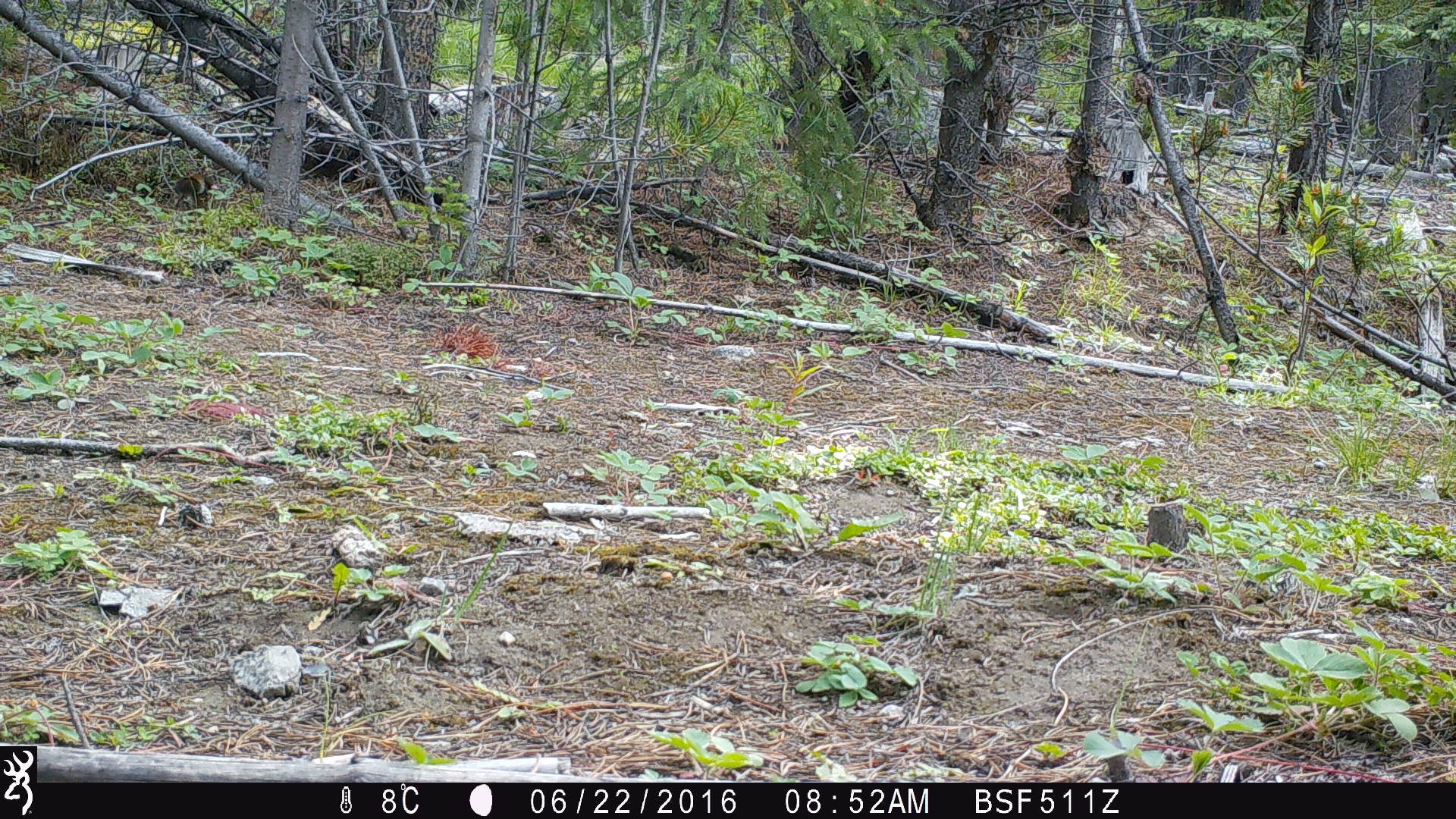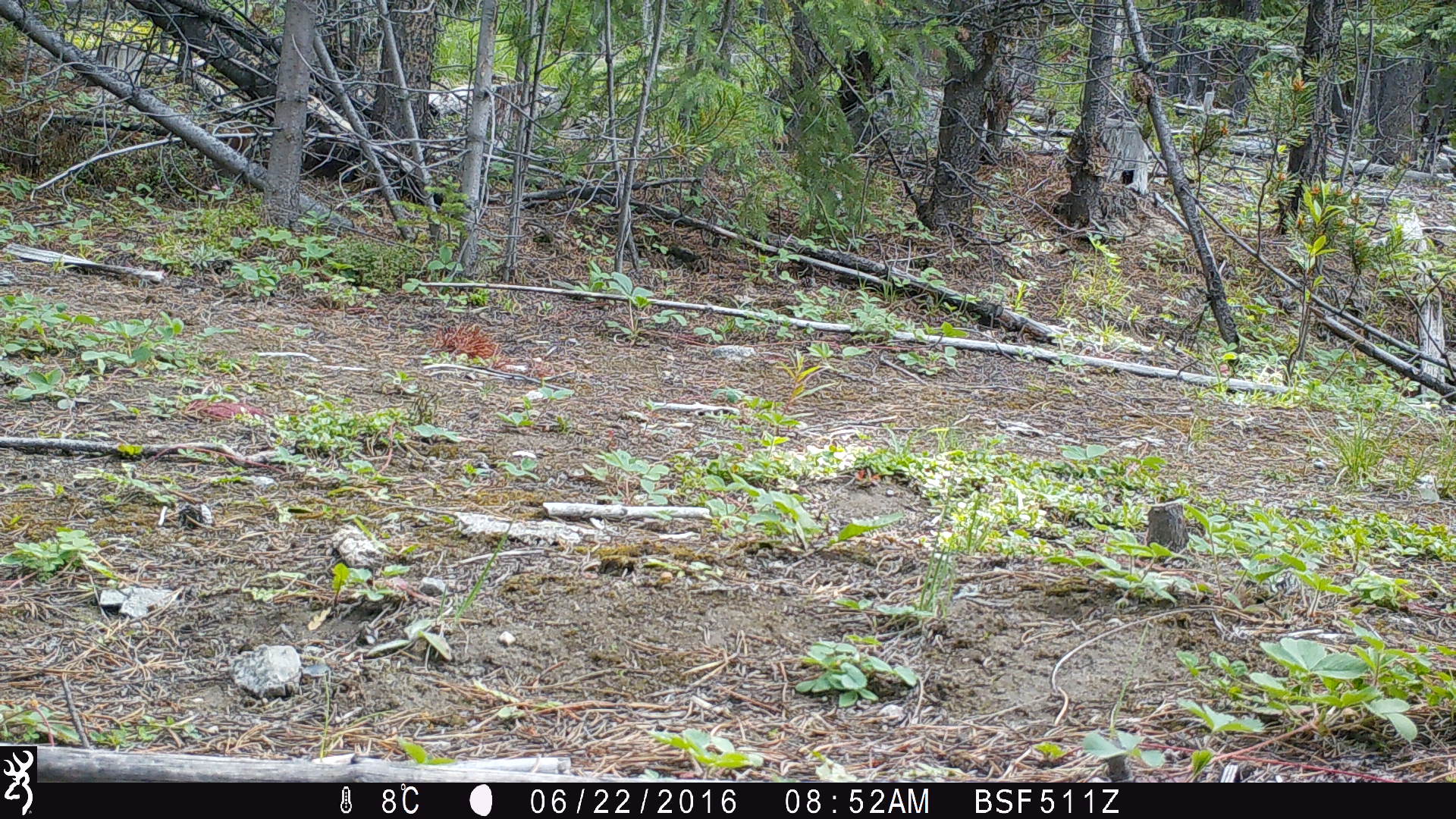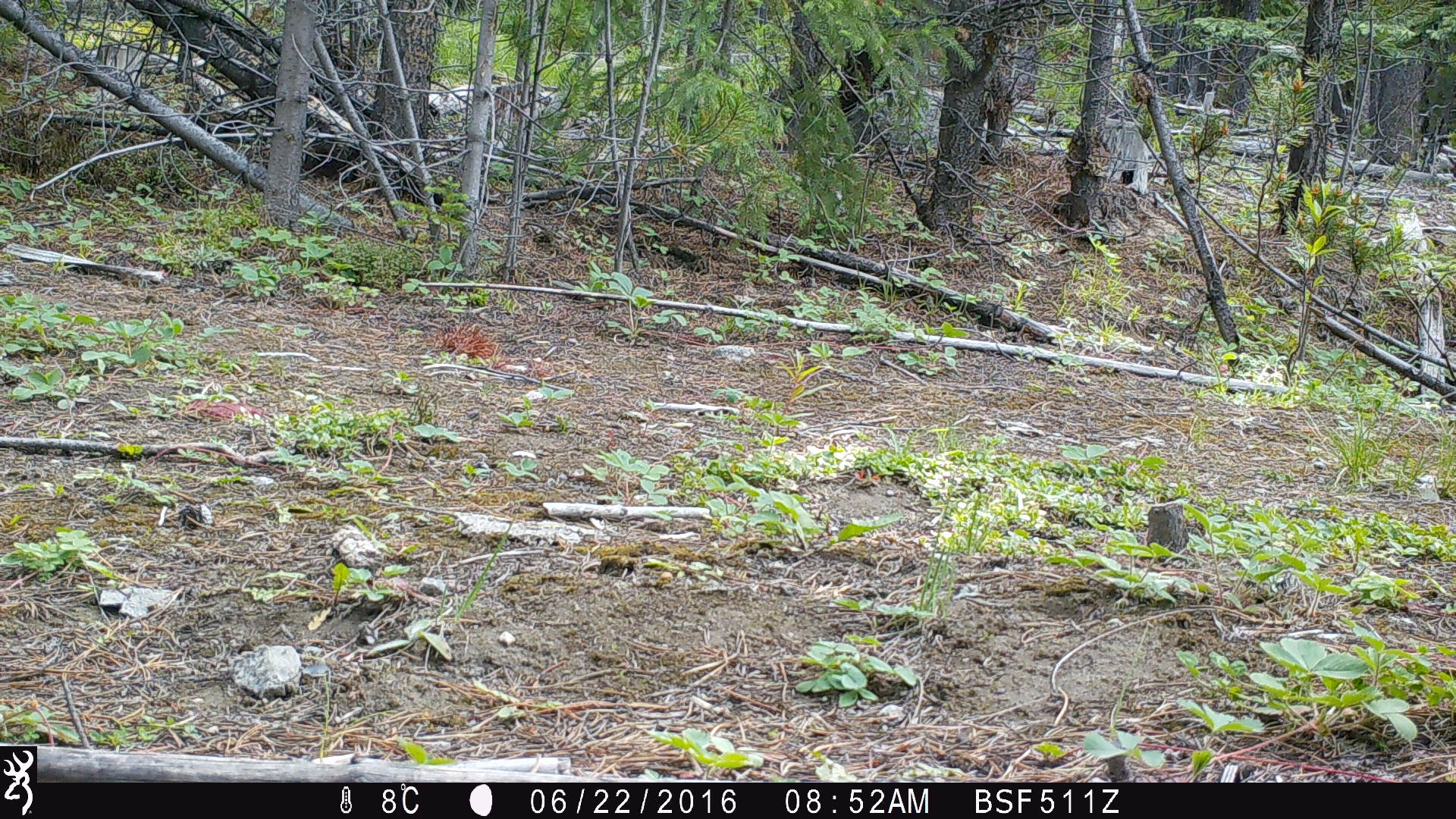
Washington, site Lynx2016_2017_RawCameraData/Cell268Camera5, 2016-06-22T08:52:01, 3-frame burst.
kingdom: Animalia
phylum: Chordata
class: Mammalia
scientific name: Mammalia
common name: small mammal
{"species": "small mammal (Mammalia)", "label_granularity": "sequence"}